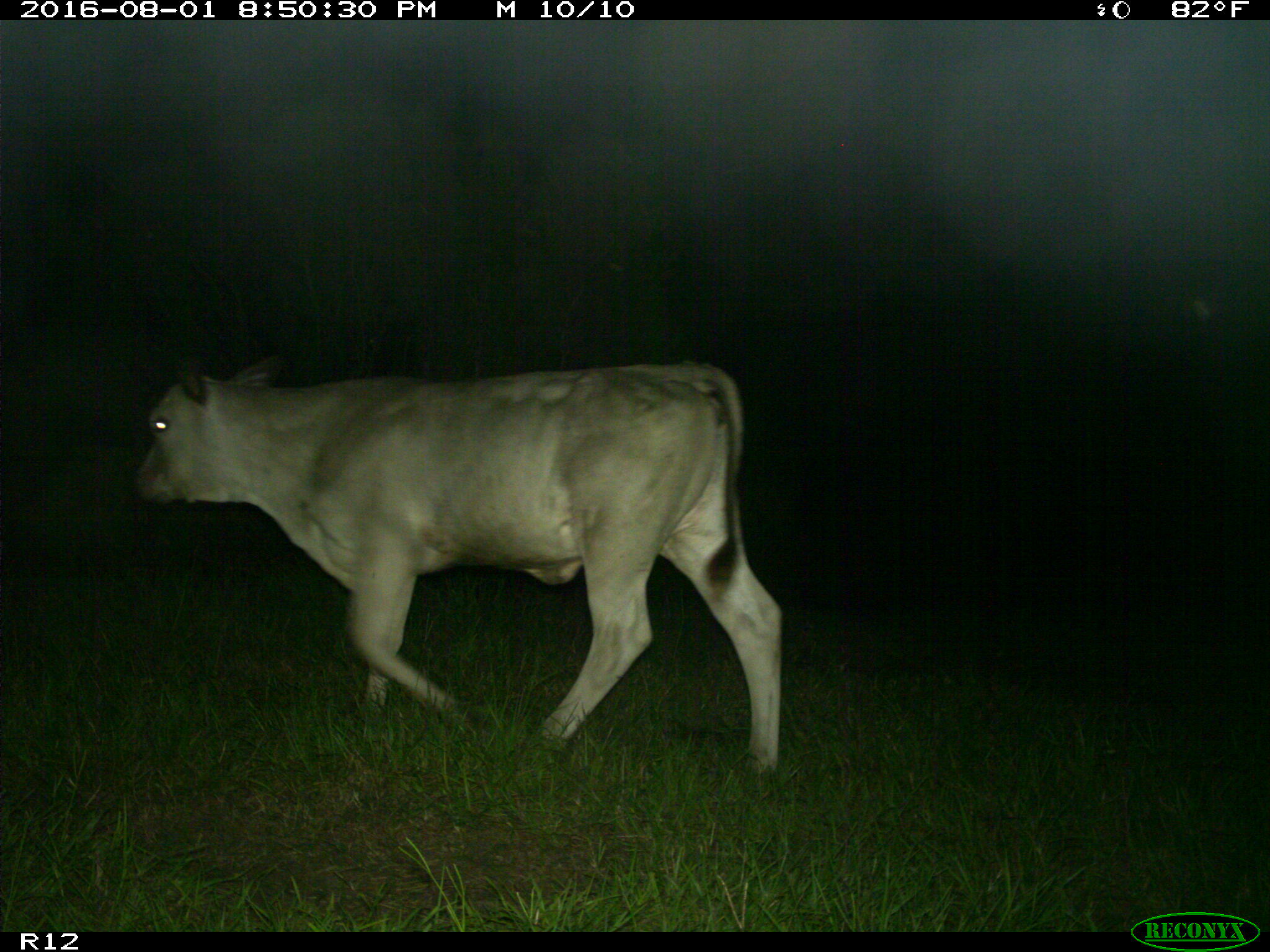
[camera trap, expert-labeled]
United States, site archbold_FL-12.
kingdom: Animalia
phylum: Chordata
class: Mammalia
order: Artiodactyla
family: Bovidae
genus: Bos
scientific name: Bos taurus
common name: domestic cow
Bos taurus (domestic cow).